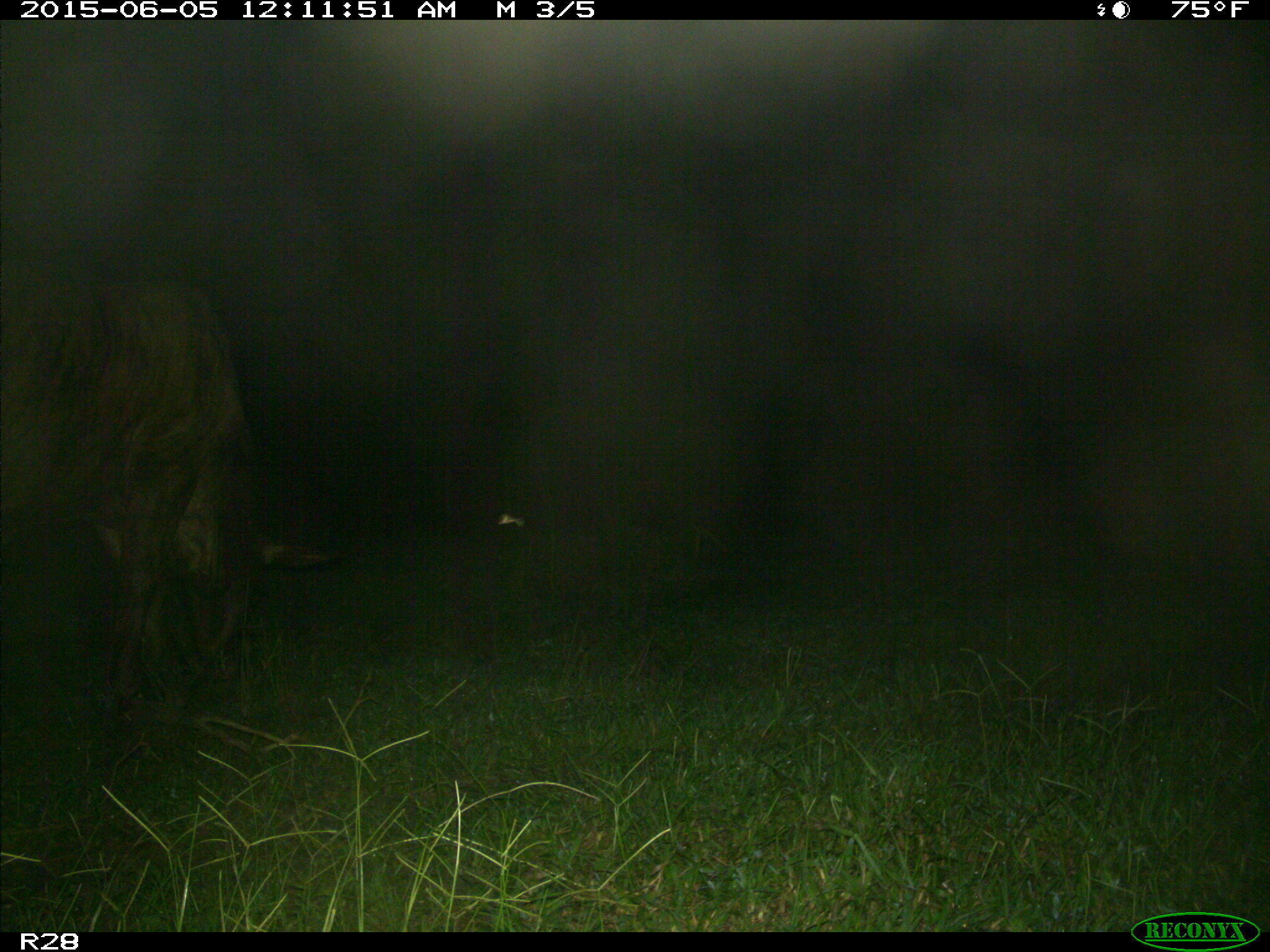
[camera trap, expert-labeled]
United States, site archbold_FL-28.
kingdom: Animalia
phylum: Chordata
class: Mammalia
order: Artiodactyla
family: Bovidae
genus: Bos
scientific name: Bos taurus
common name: domestic cow